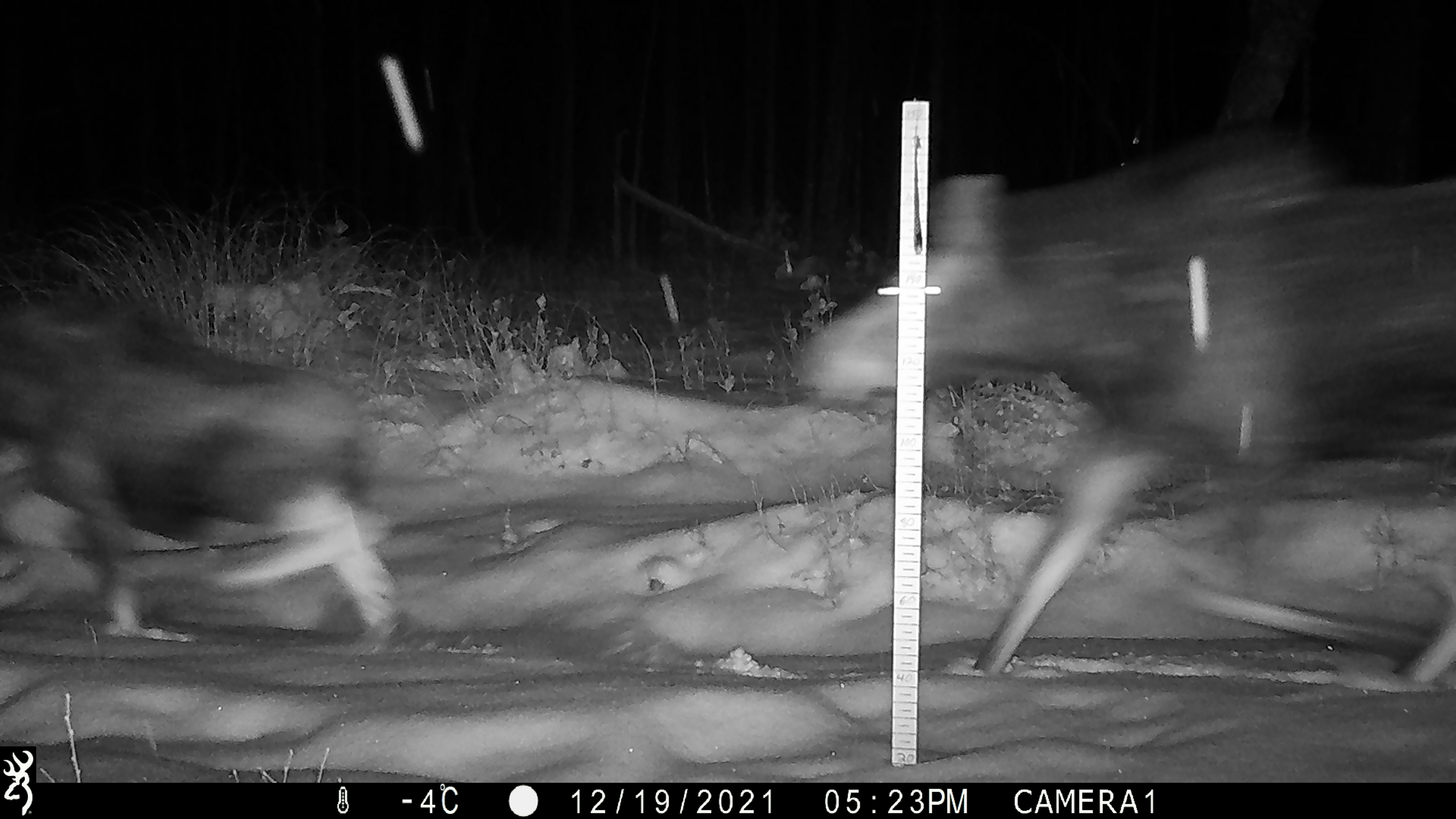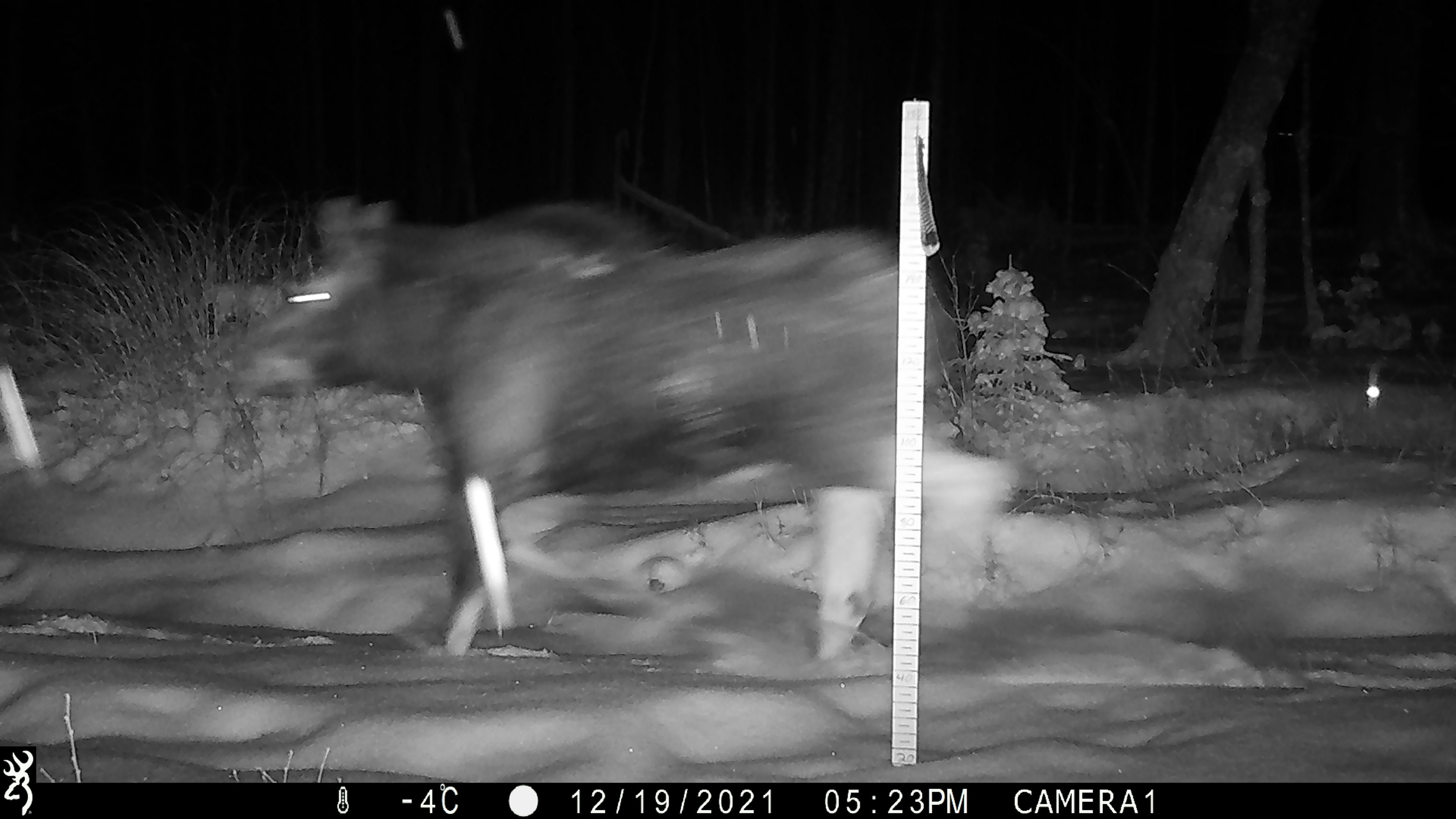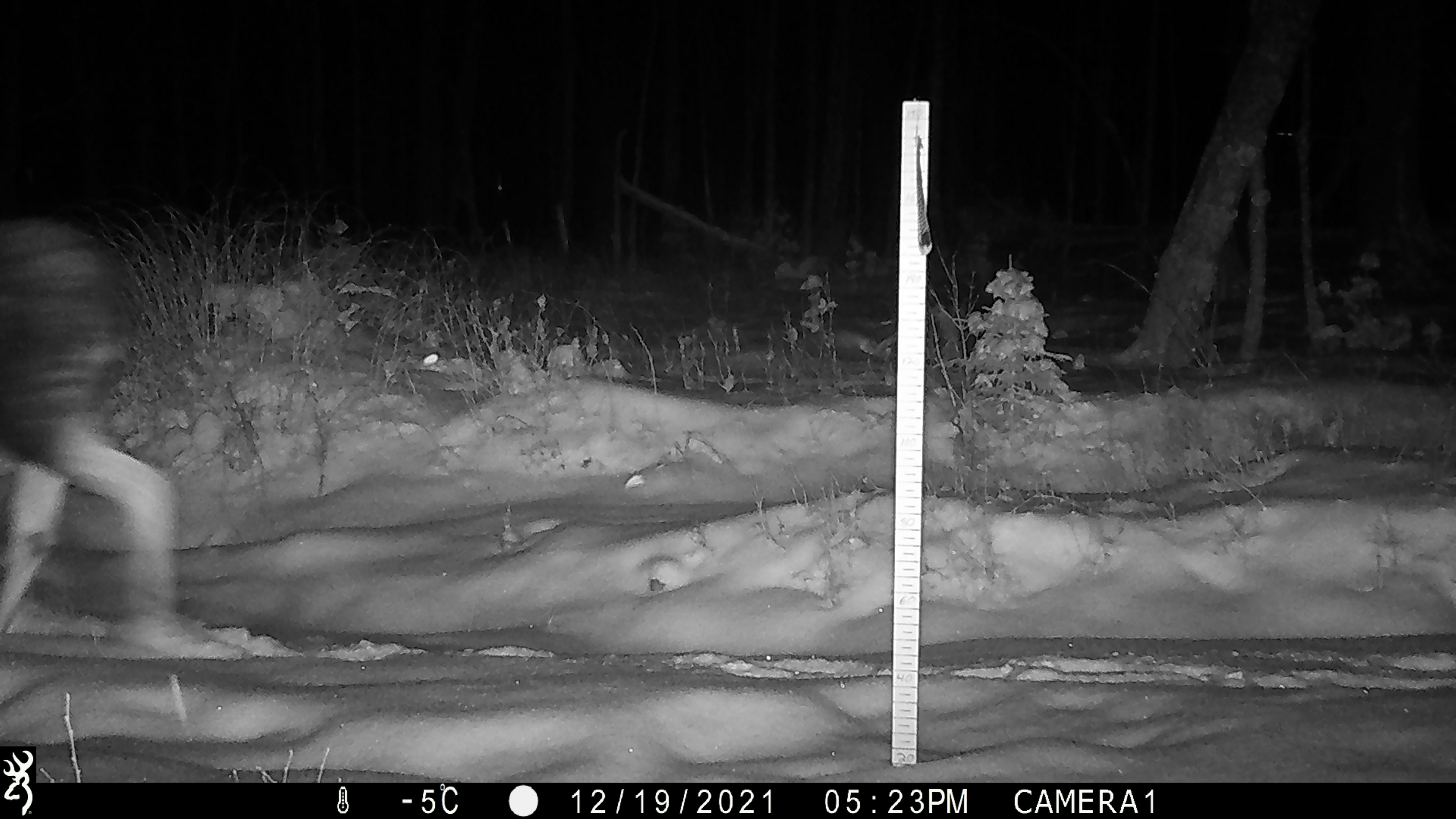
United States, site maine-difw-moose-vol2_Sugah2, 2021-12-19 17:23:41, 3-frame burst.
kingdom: Animalia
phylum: Chordata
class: Mammalia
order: Artiodactyla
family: Cervidae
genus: Alces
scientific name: Alces alces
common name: moose